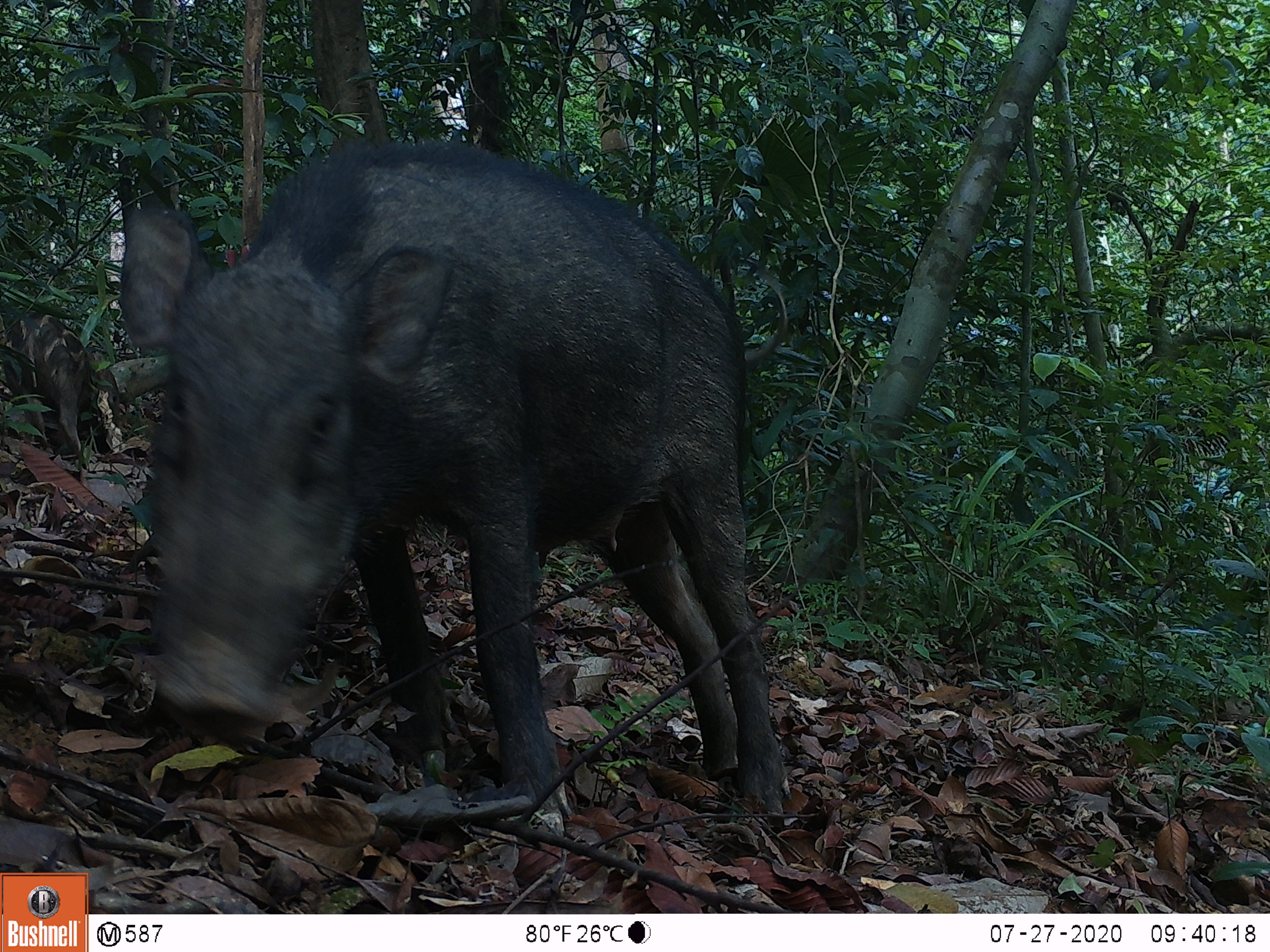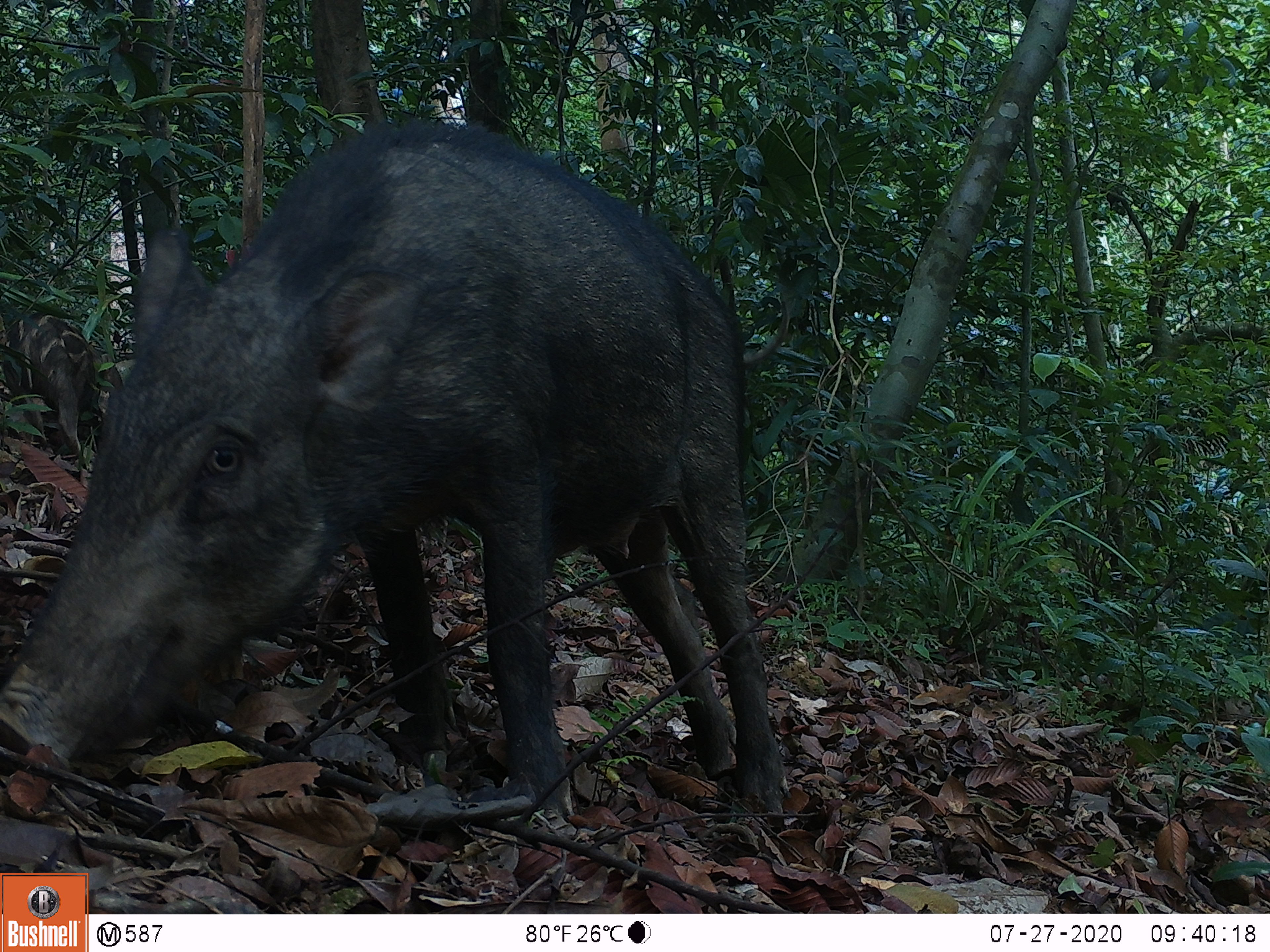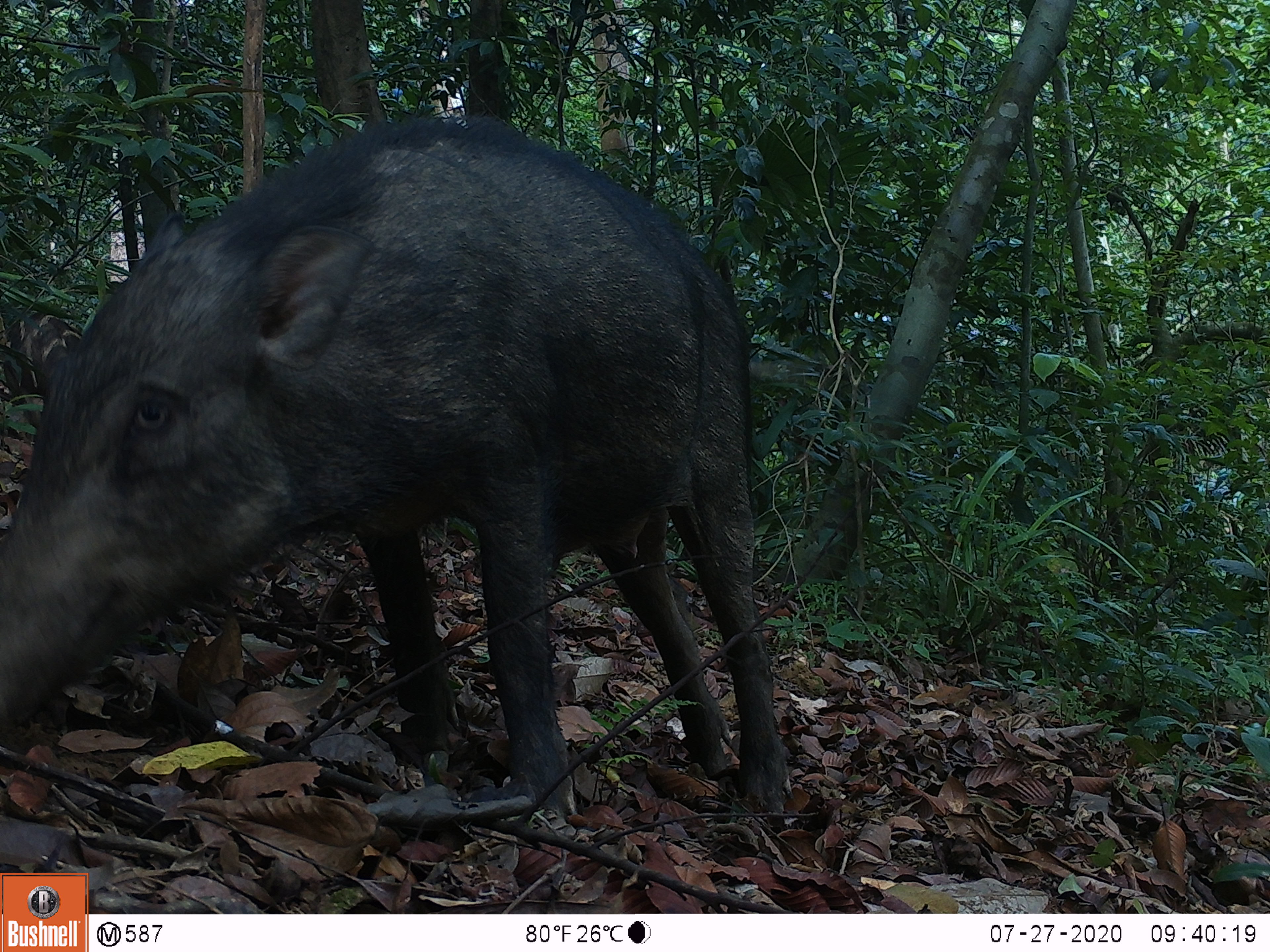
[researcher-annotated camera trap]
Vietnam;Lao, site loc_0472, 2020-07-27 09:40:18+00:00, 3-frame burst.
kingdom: Animalia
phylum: Chordata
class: Mammalia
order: Artiodactyla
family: Suidae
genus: Sus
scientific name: Sus scrofa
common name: eurasian wild pig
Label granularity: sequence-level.